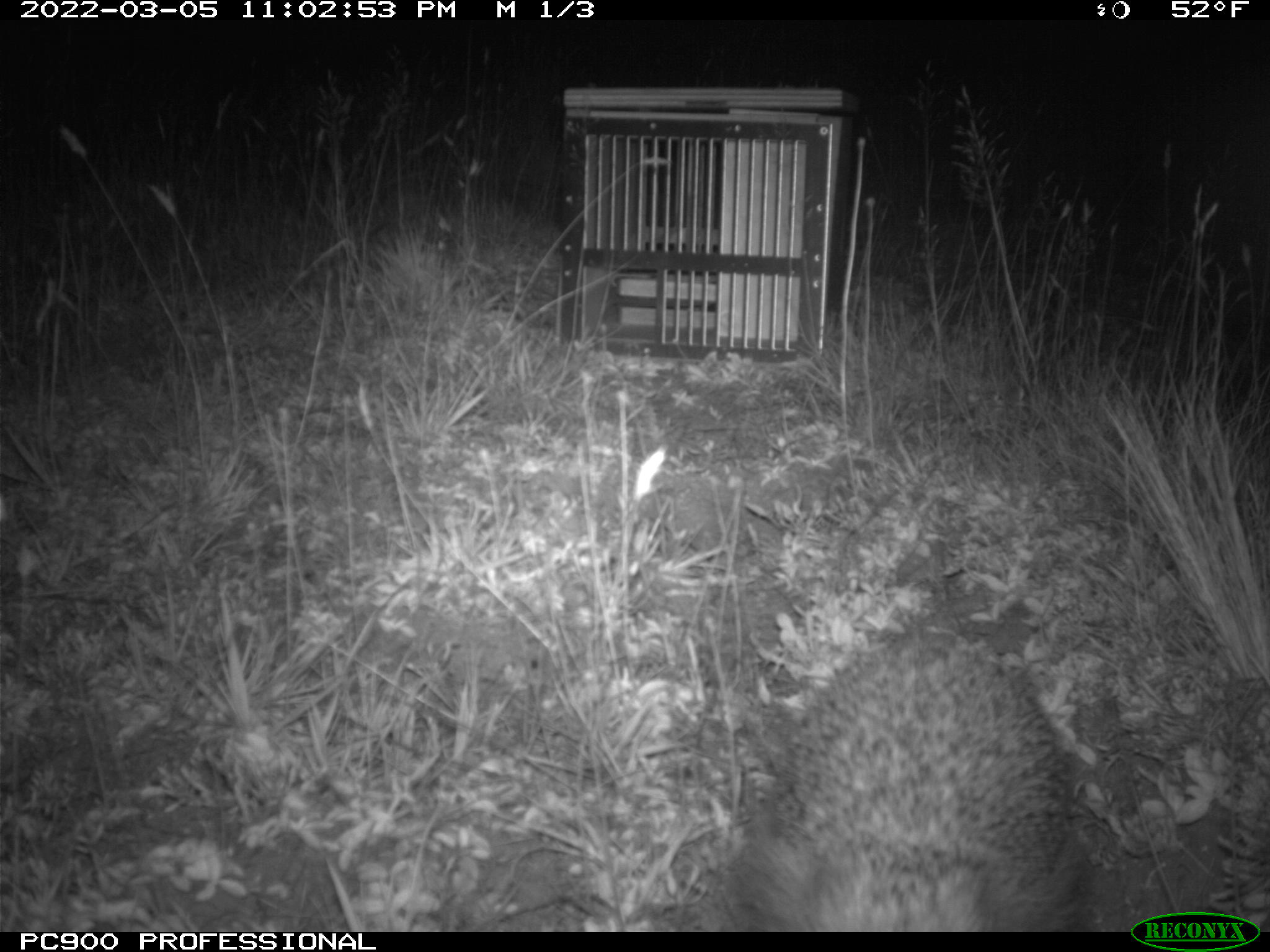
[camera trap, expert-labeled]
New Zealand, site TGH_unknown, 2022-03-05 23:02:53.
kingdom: Animalia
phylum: Chordata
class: Mammalia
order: Eulipotyphla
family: Erinaceidae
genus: Erinaceus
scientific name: Erinaceus europaeus europaeus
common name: european hedgehog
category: hedgehog